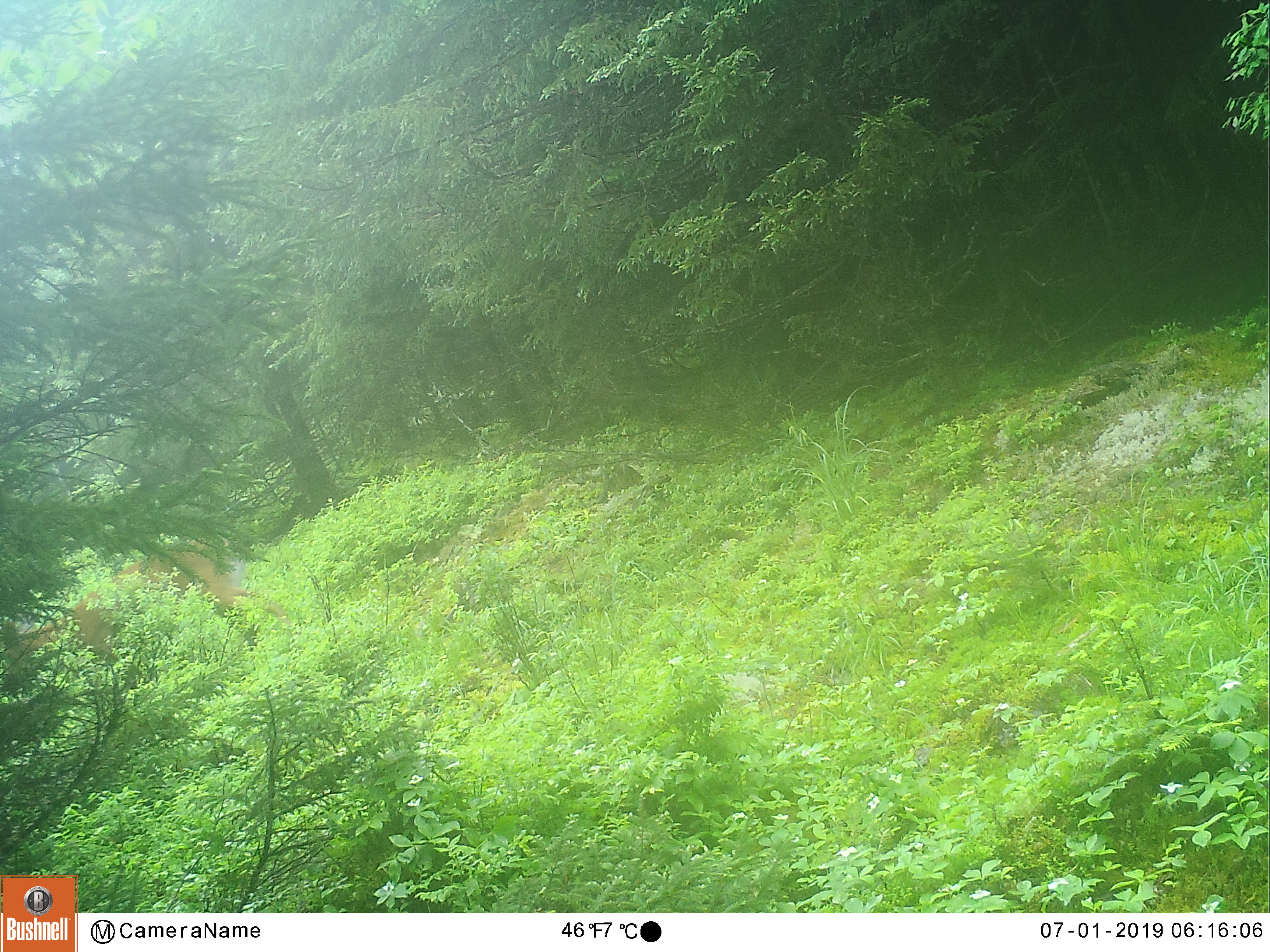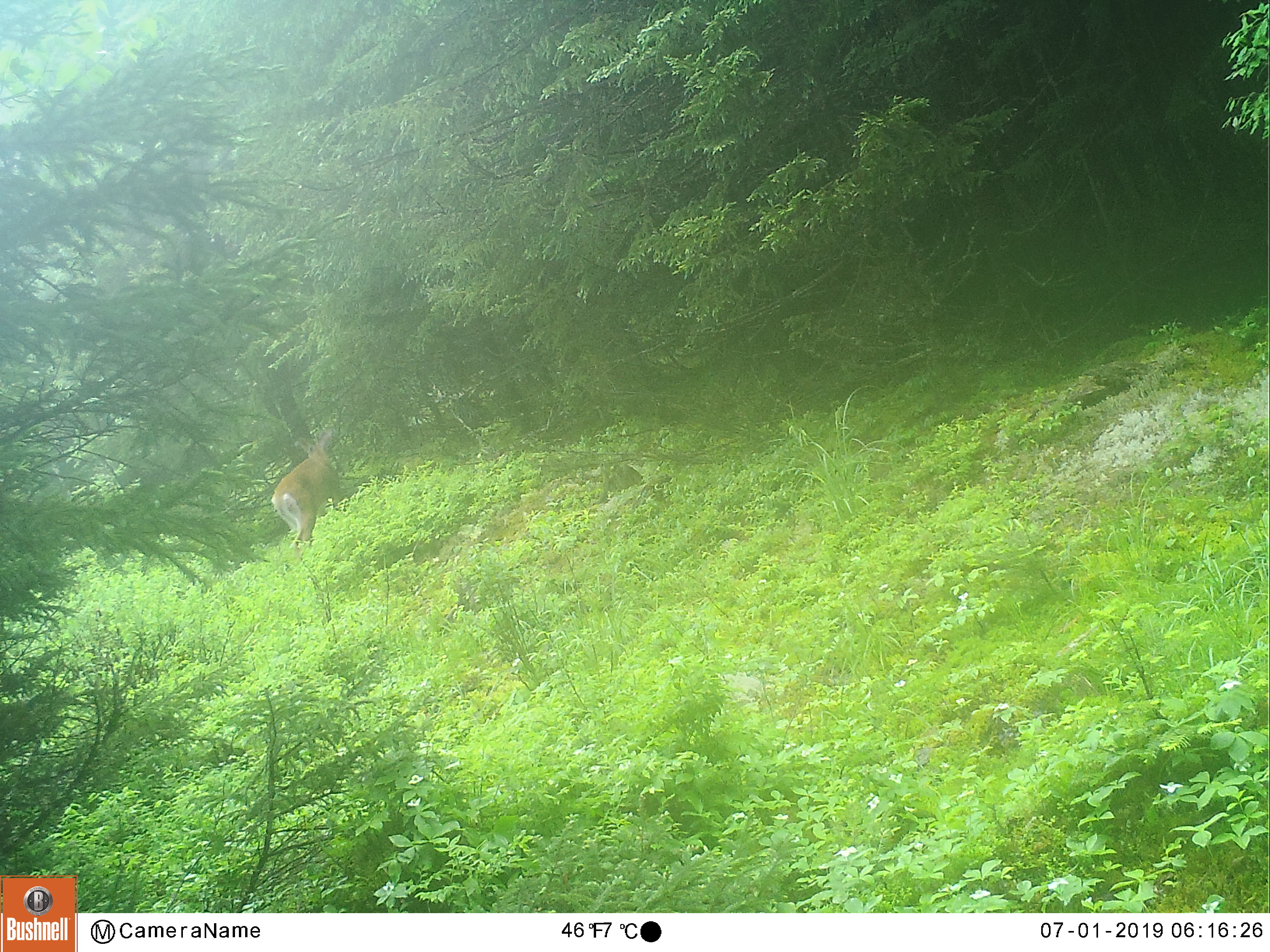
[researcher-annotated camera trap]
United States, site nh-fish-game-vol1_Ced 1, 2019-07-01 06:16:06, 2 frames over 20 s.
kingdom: Animalia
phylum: Chordata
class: Mammalia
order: Artiodactyla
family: Cervidae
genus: Odocoileus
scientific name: Odocoileus virginianus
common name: white-tailed deer